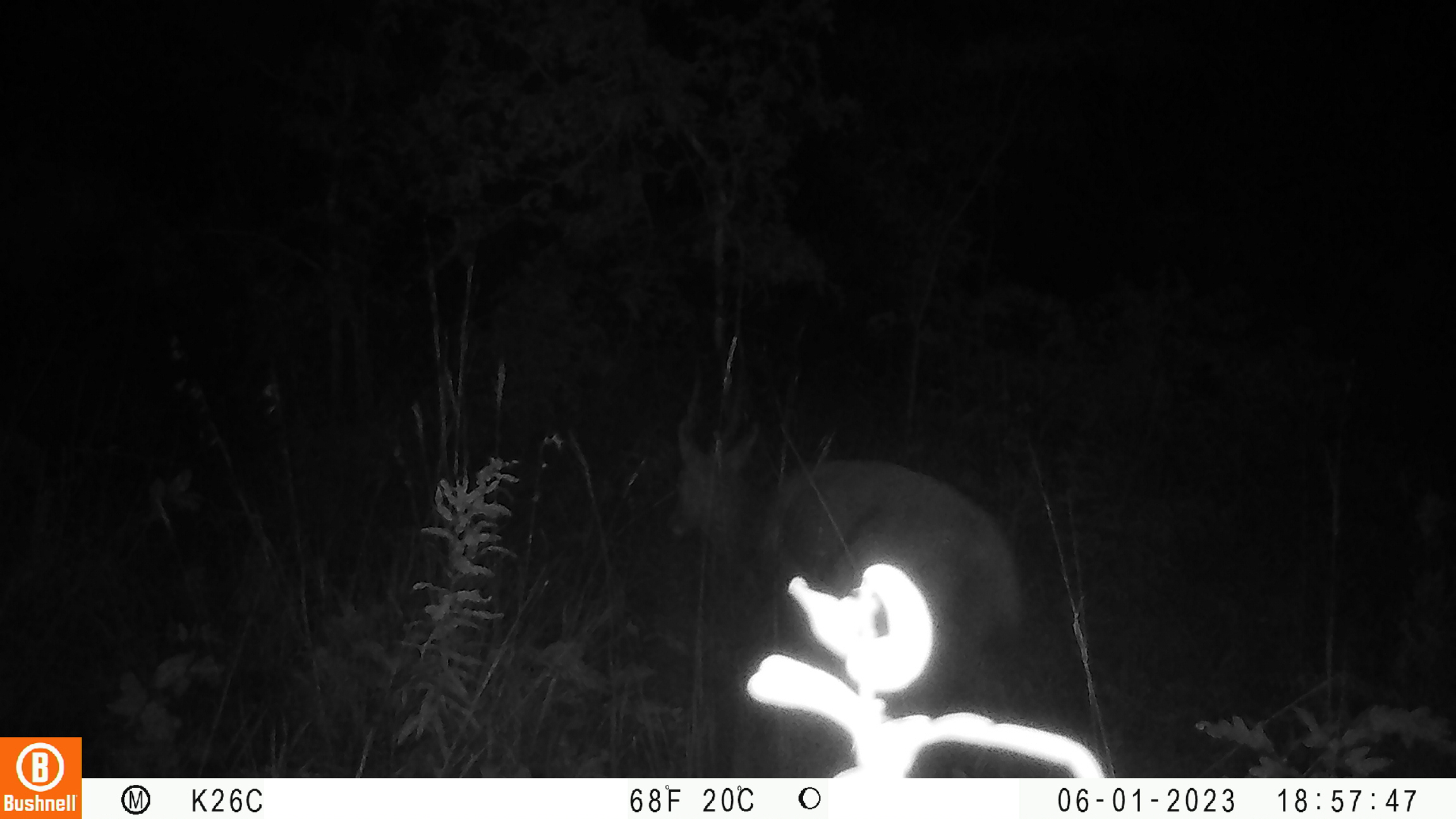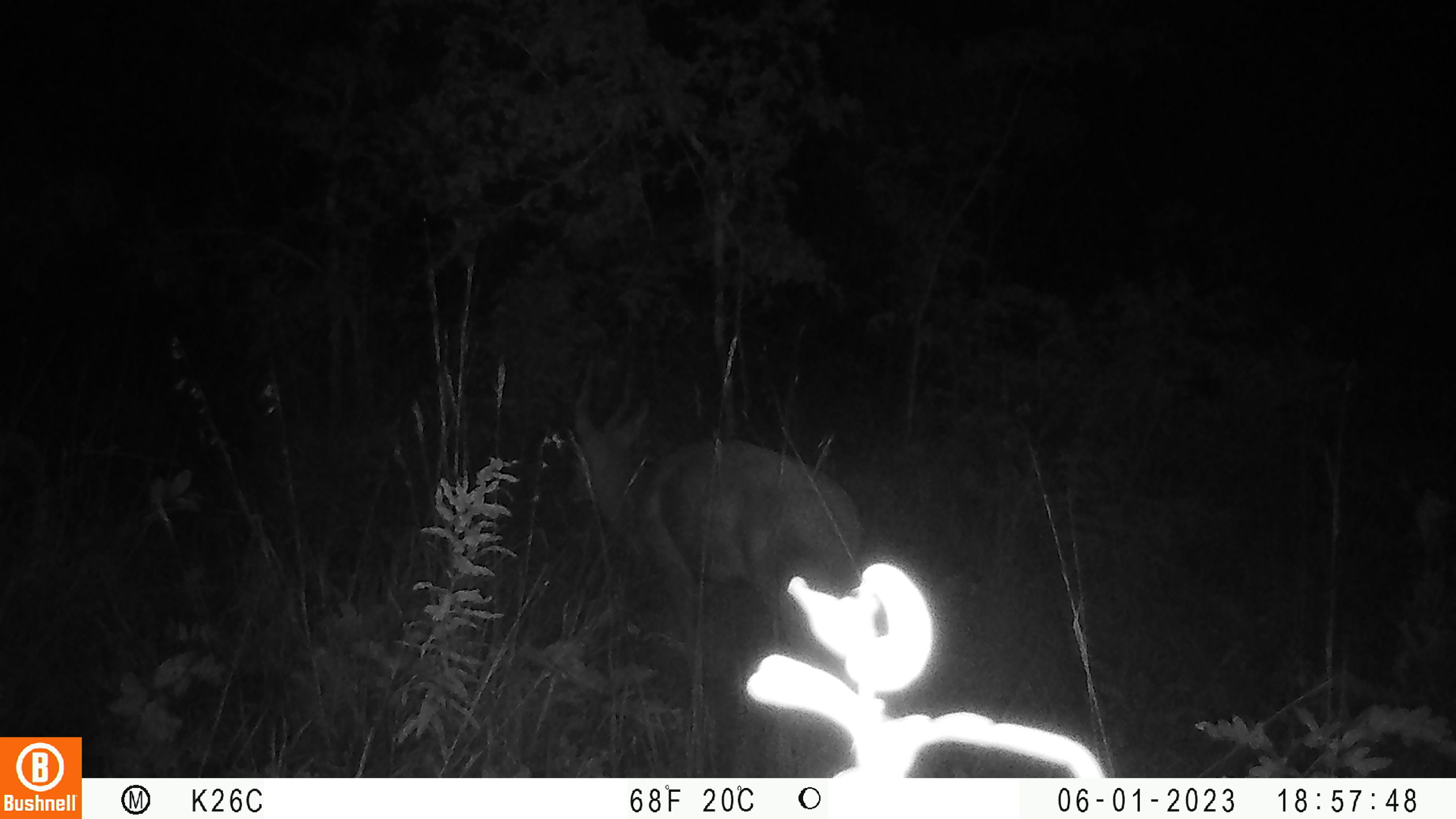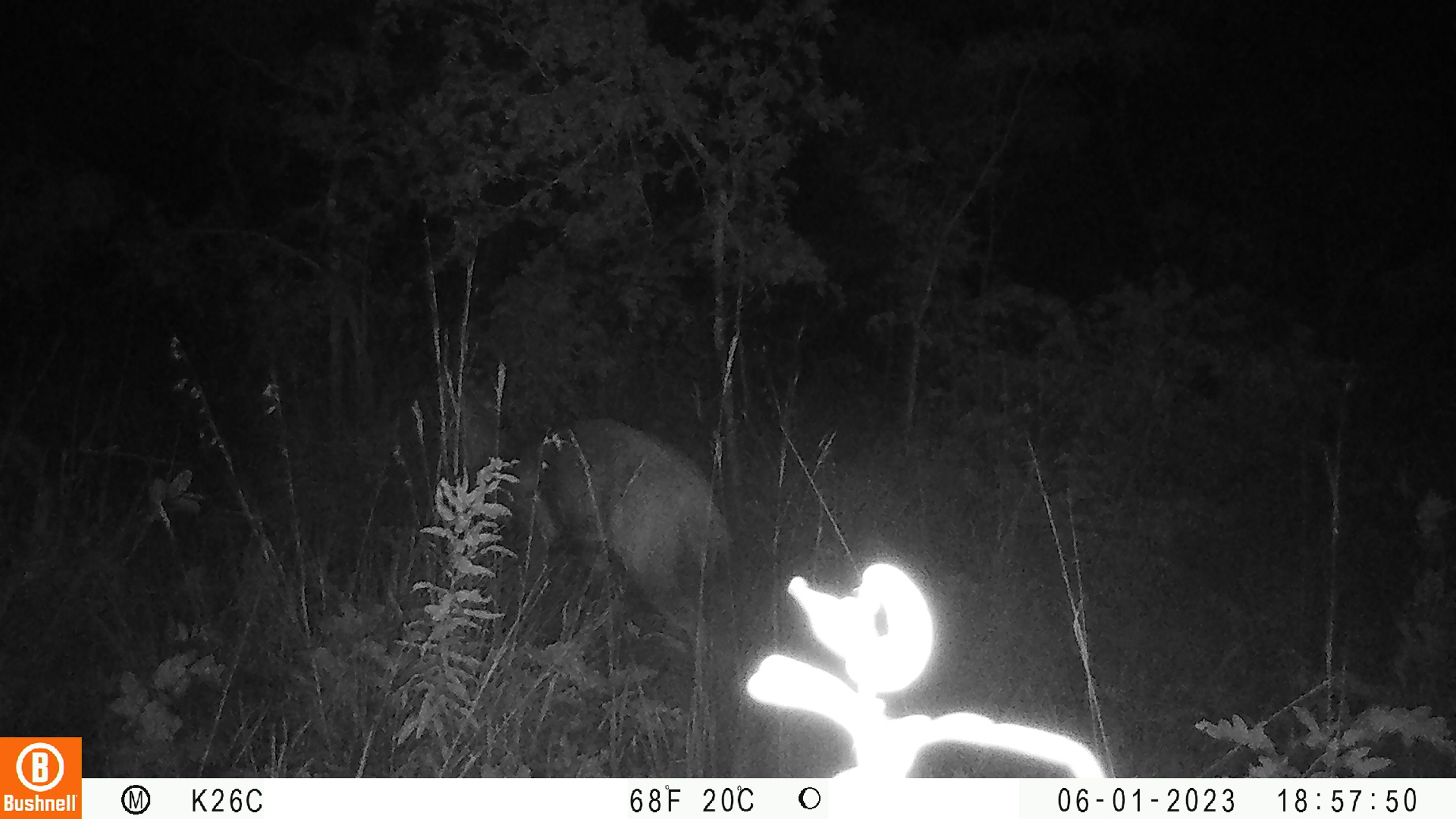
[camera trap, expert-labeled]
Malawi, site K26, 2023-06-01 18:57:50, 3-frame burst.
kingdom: Animalia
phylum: Chordata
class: Mammalia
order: Artiodactyla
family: Bovidae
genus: Tragelaphus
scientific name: Tragelaphus sylvaticus sylvaticus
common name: cape bushbuck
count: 1